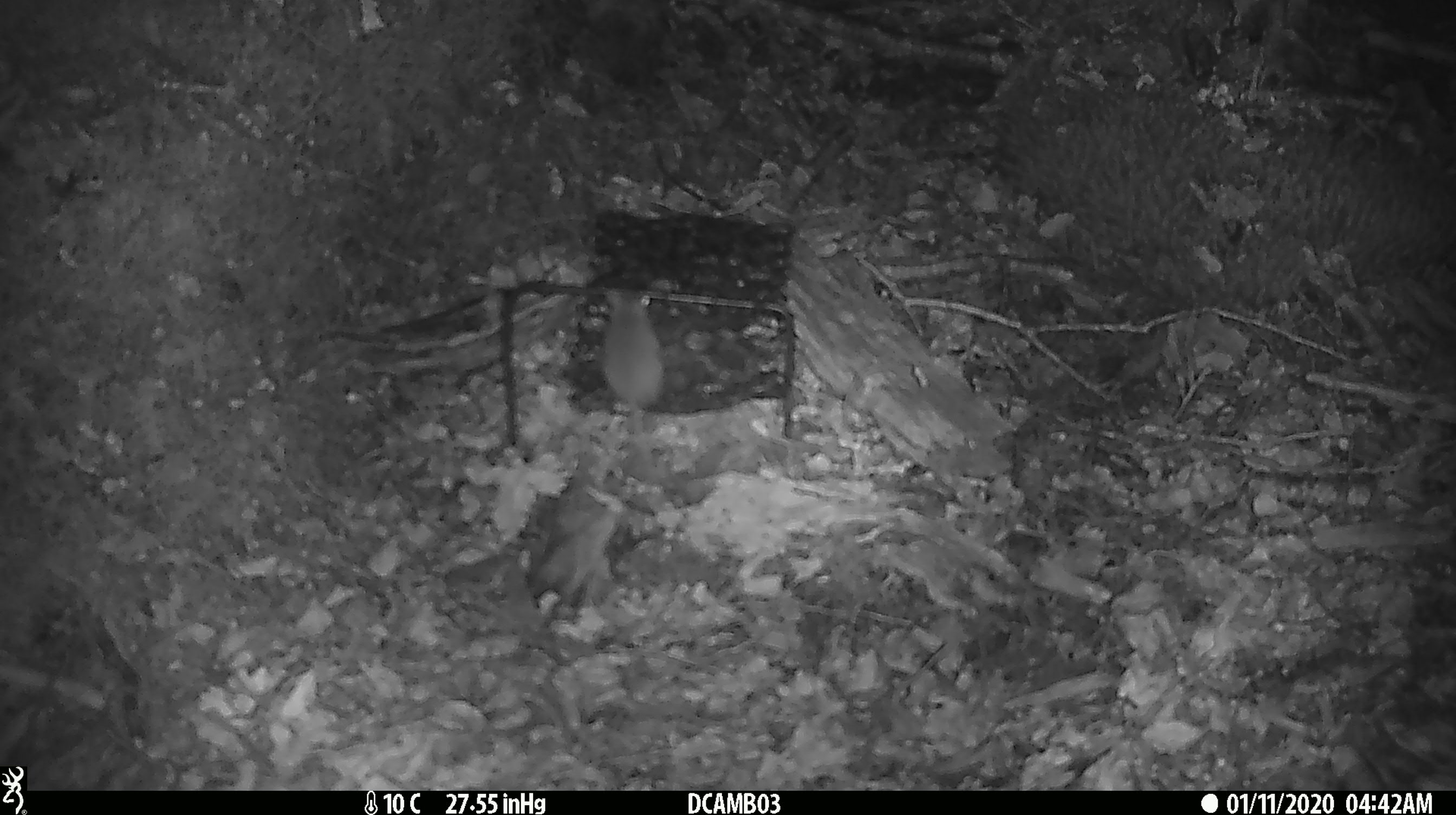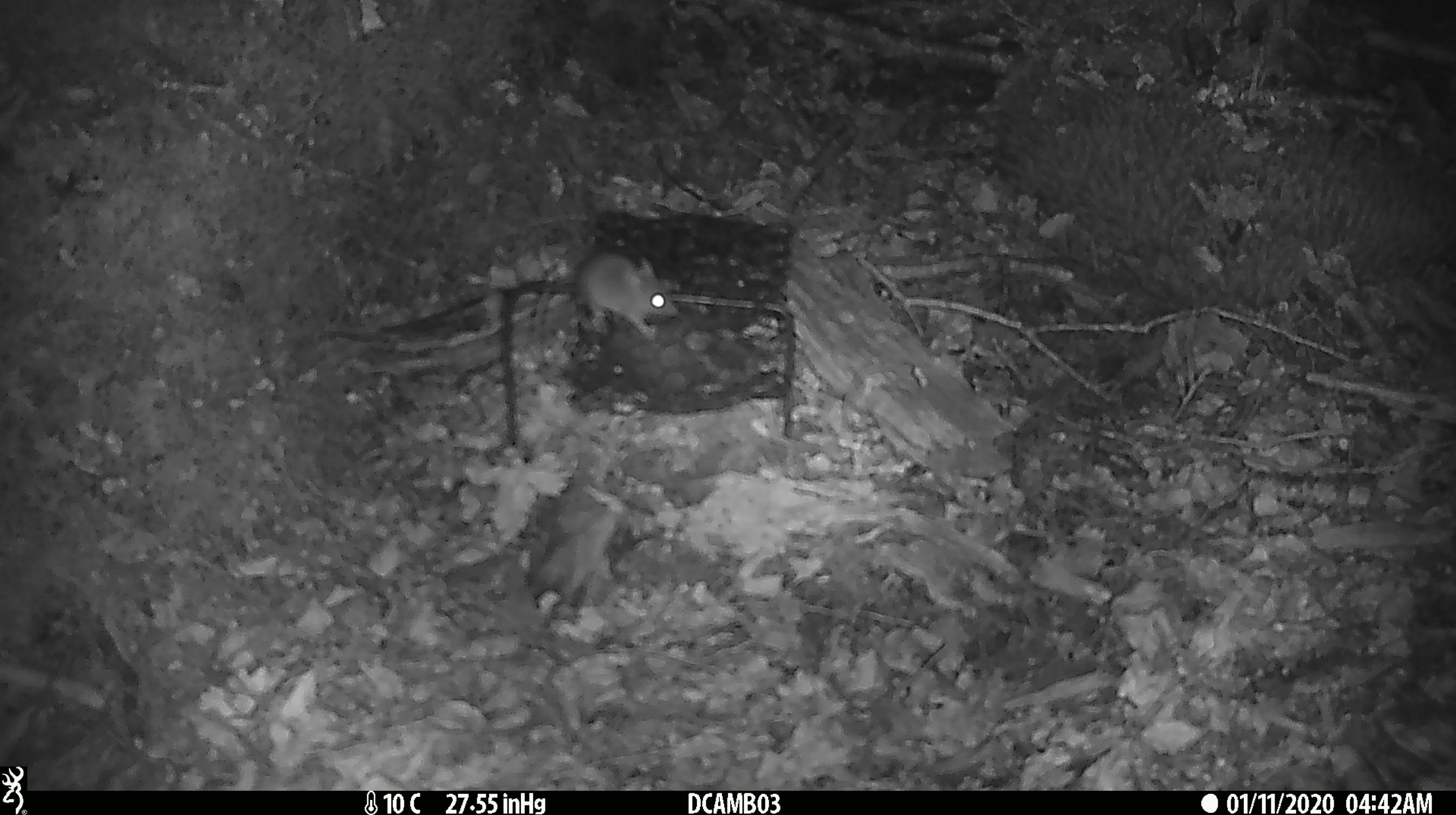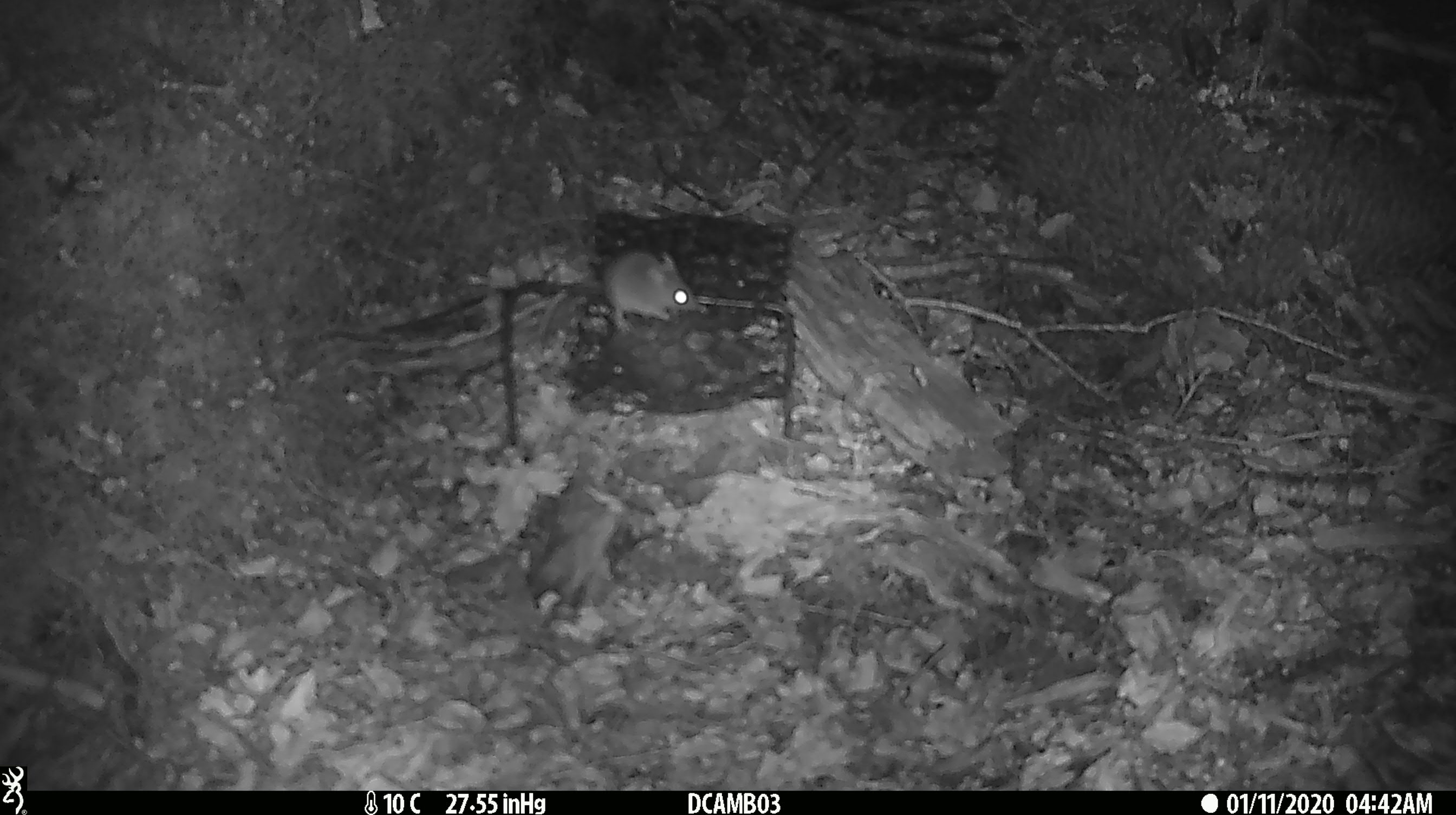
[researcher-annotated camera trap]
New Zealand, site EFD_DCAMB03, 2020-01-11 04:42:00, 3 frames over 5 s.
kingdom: Animalia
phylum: Chordata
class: Mammalia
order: Rodentia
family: Muridae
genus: Mus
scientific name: Mus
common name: mouse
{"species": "mouse (Mus)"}